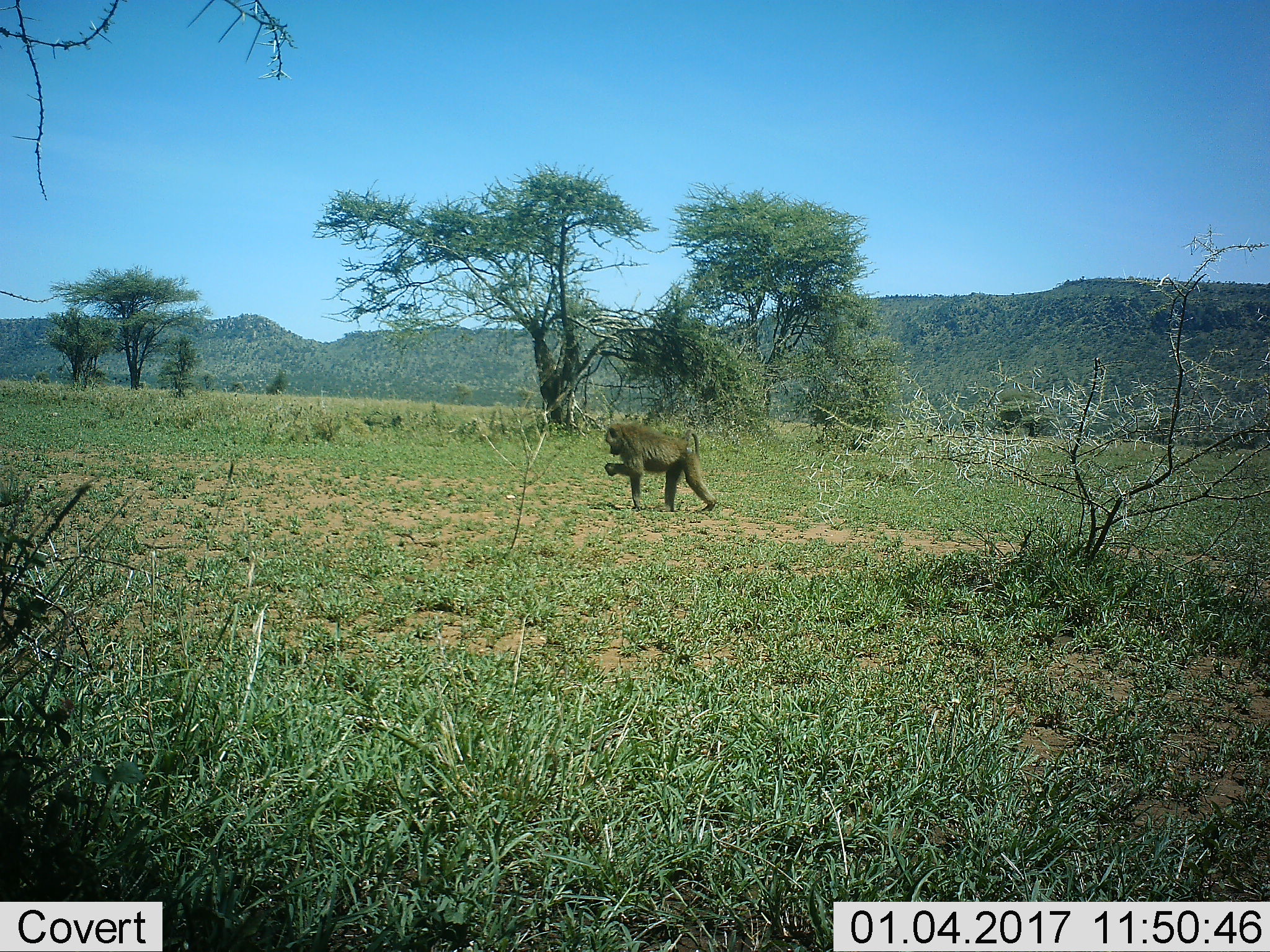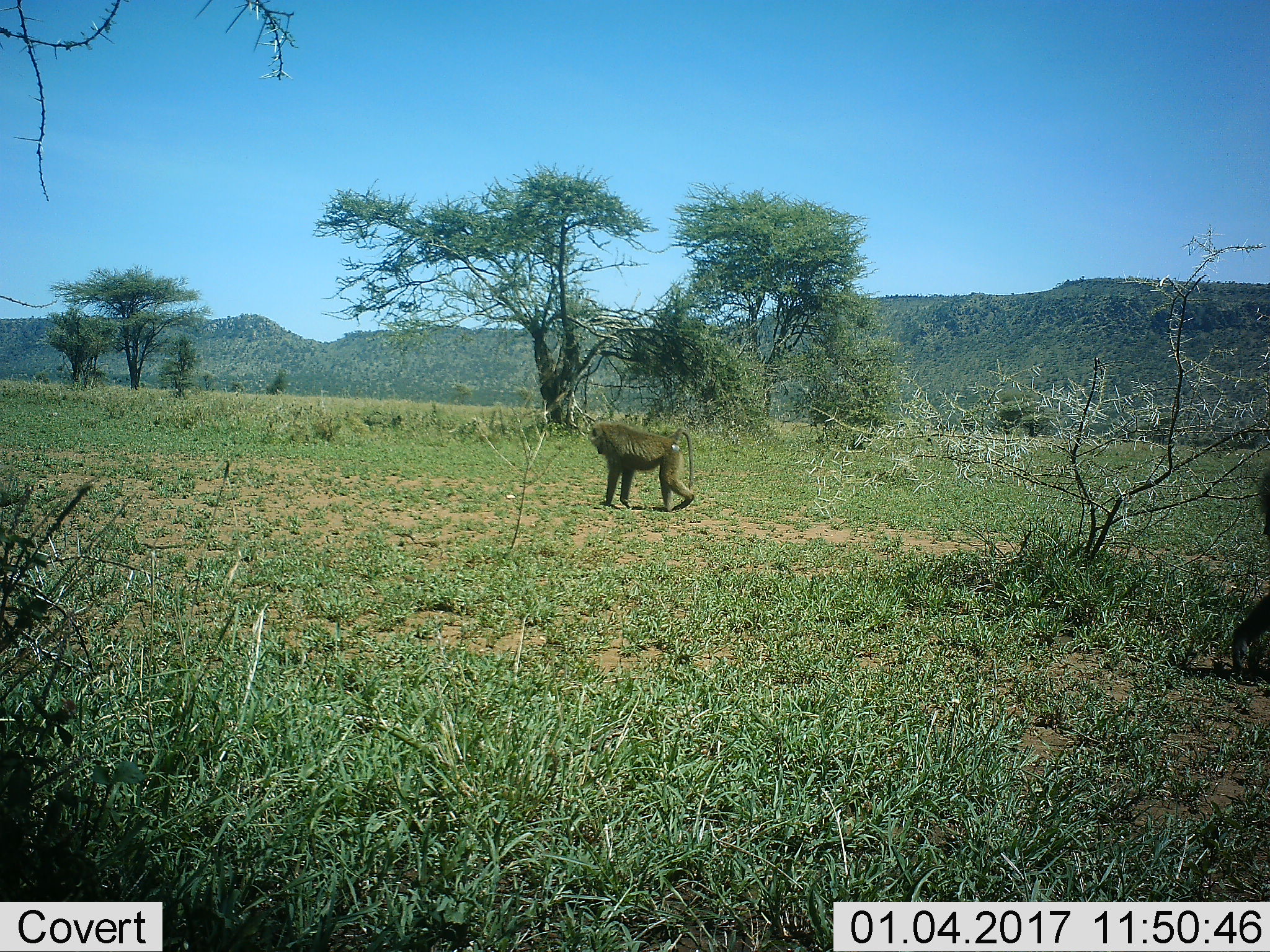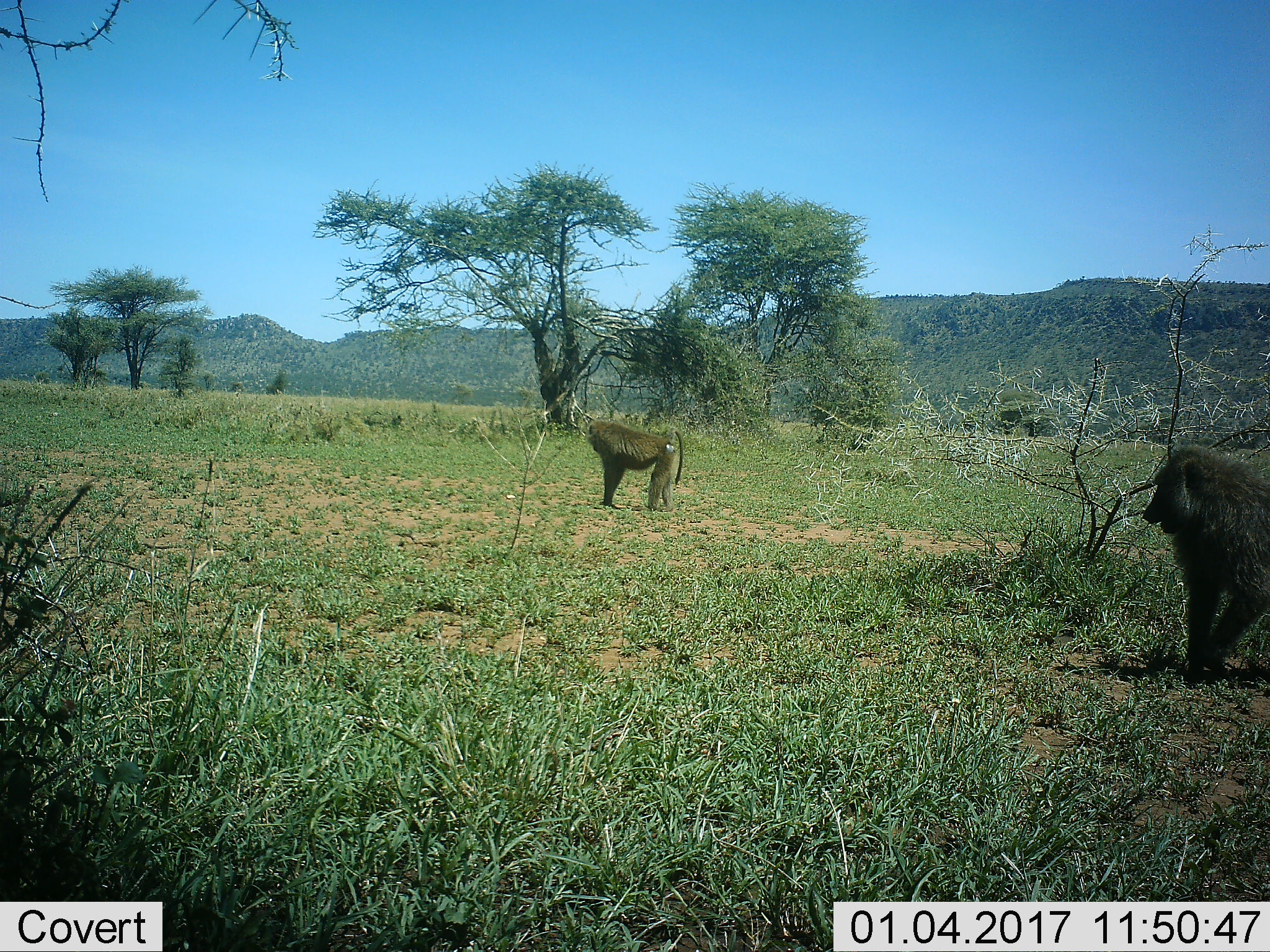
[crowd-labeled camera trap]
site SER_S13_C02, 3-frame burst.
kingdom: Animalia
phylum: Chordata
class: Mammalia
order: Primates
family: Cercopithecidae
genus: Papio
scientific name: Papio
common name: baboon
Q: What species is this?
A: Baboon (Papio).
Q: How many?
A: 1.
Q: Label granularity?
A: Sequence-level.